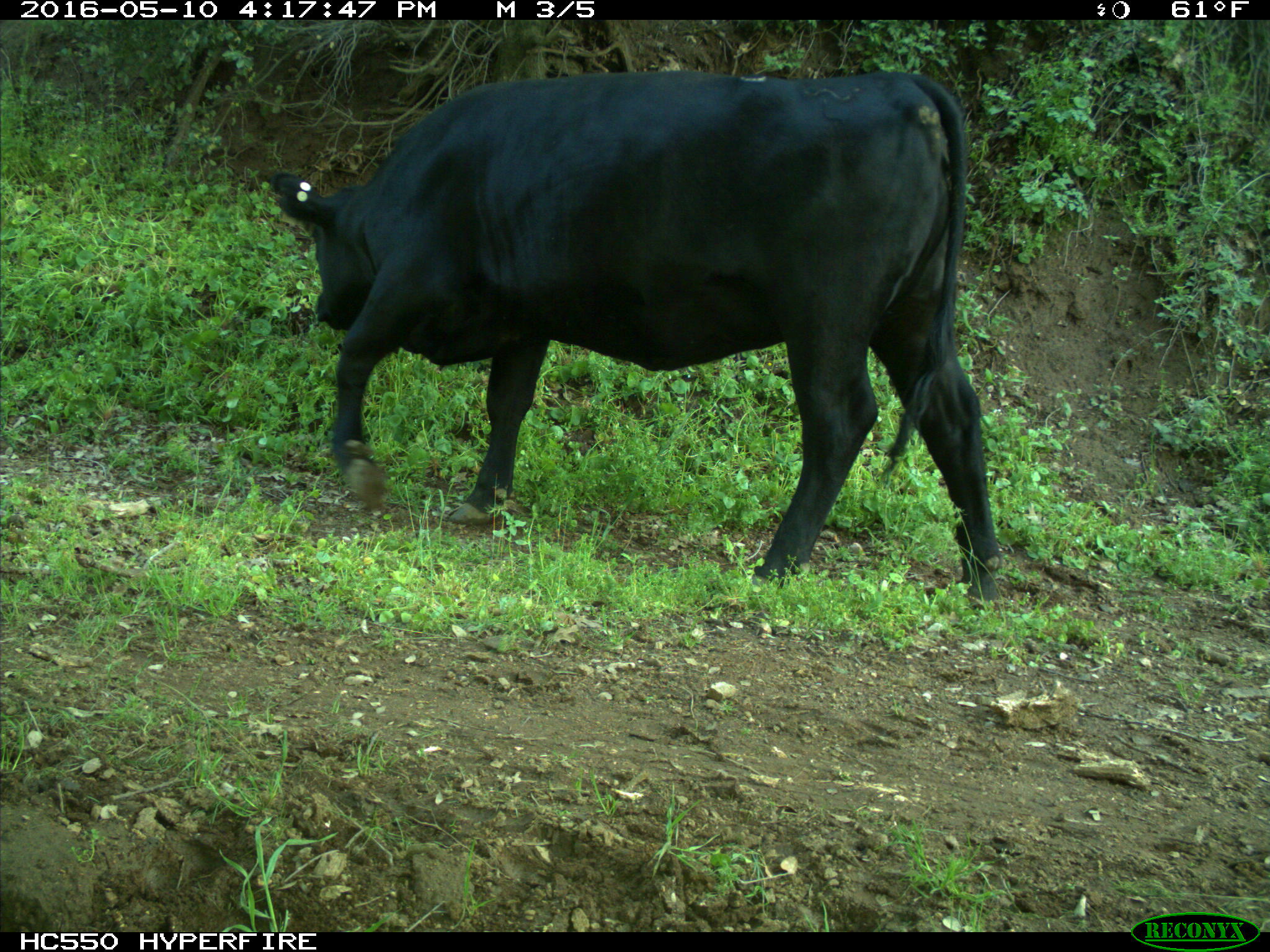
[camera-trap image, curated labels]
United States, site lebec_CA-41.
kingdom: Animalia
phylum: Chordata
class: Mammalia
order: Artiodactyla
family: Bovidae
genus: Bos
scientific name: Bos taurus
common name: domestic cow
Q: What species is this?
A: Bos taurus (domestic cow).